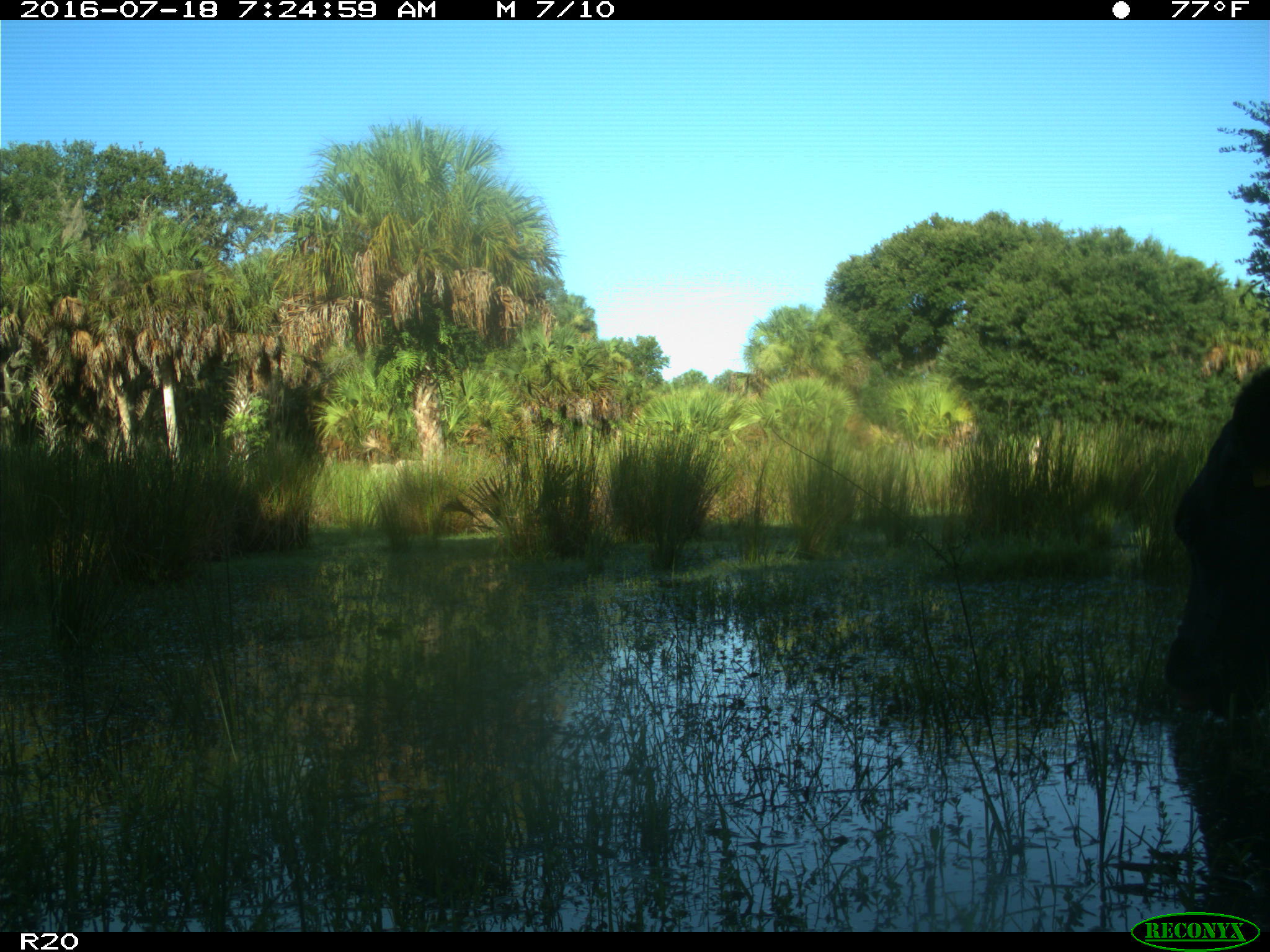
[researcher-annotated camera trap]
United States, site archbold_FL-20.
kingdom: Animalia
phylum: Chordata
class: Mammalia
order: Artiodactyla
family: Bovidae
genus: Bos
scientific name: Bos taurus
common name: domestic cow